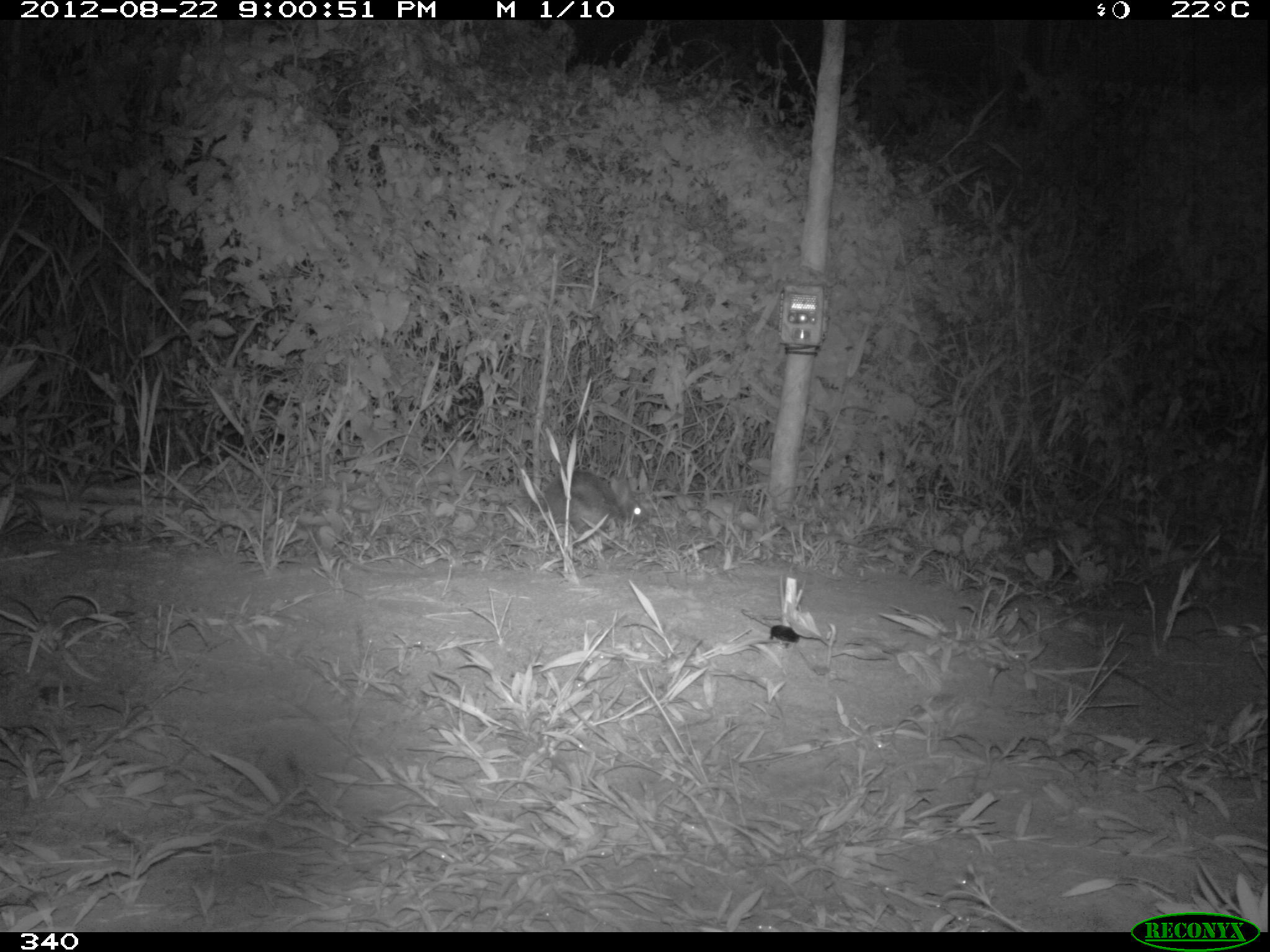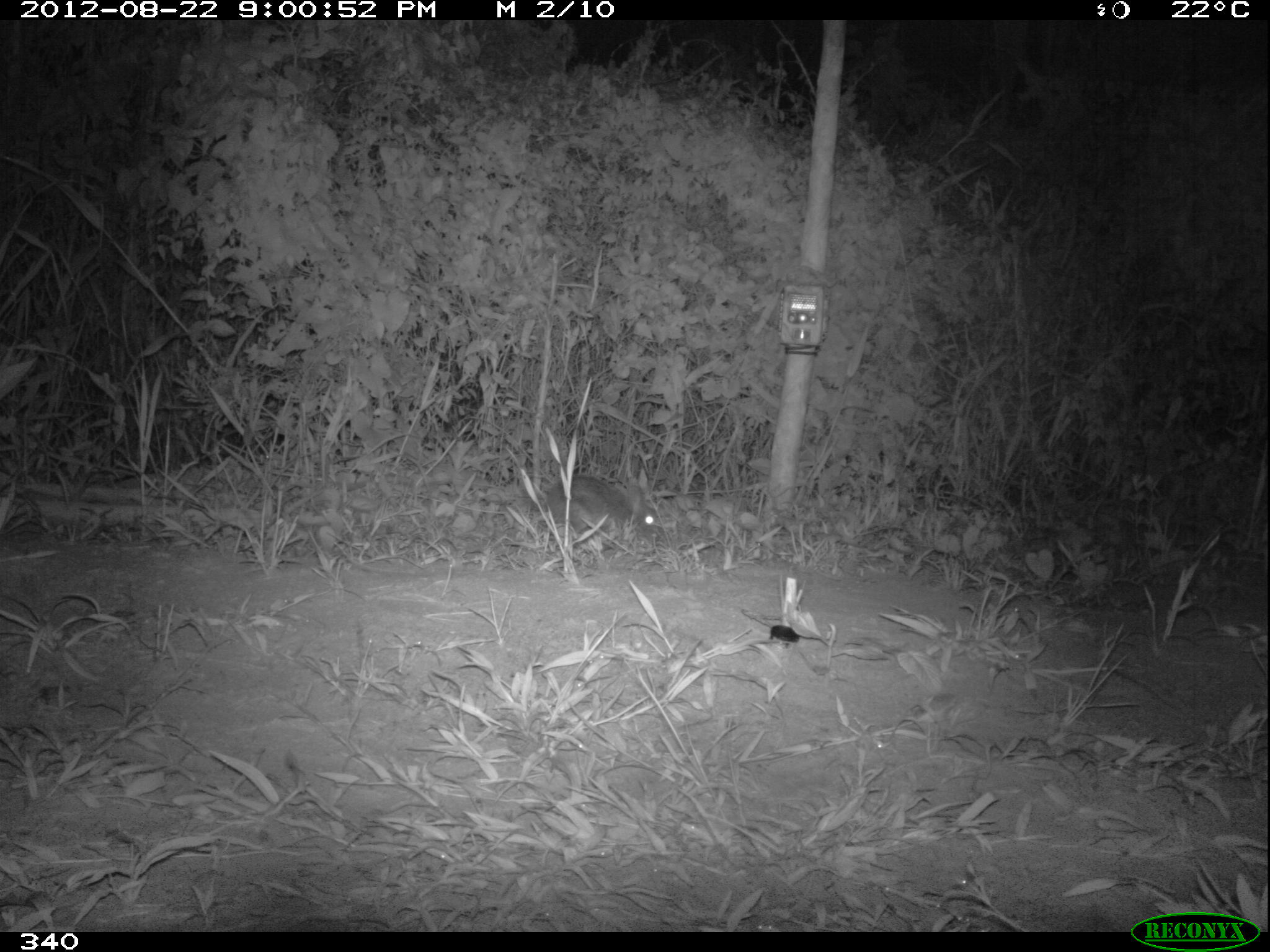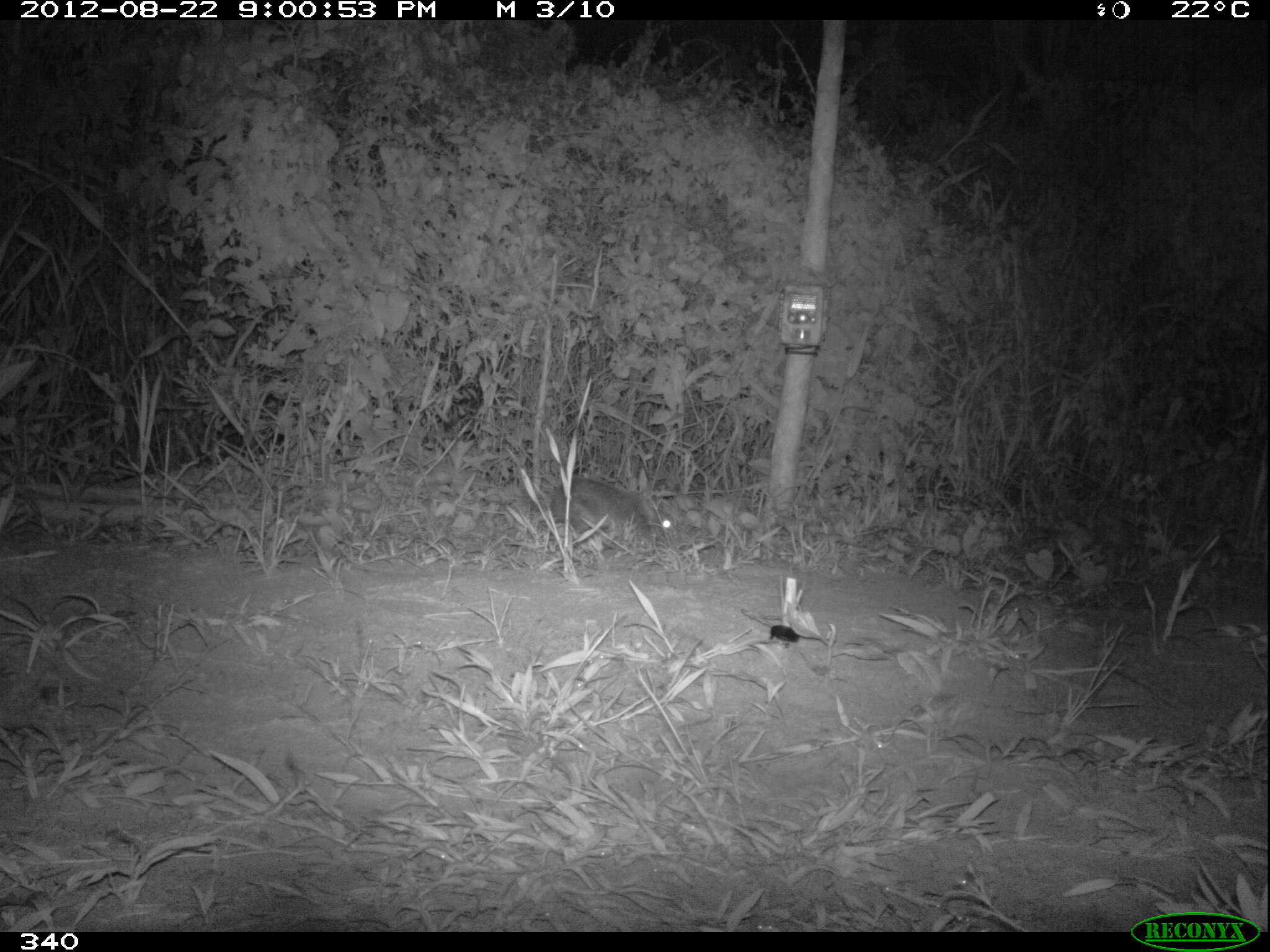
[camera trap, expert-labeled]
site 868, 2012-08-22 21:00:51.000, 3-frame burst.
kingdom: Animalia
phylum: Chordata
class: Mammalia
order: Lagomorpha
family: Leporidae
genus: Sylvilagus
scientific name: Sylvilagus brasiliensis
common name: tapeti